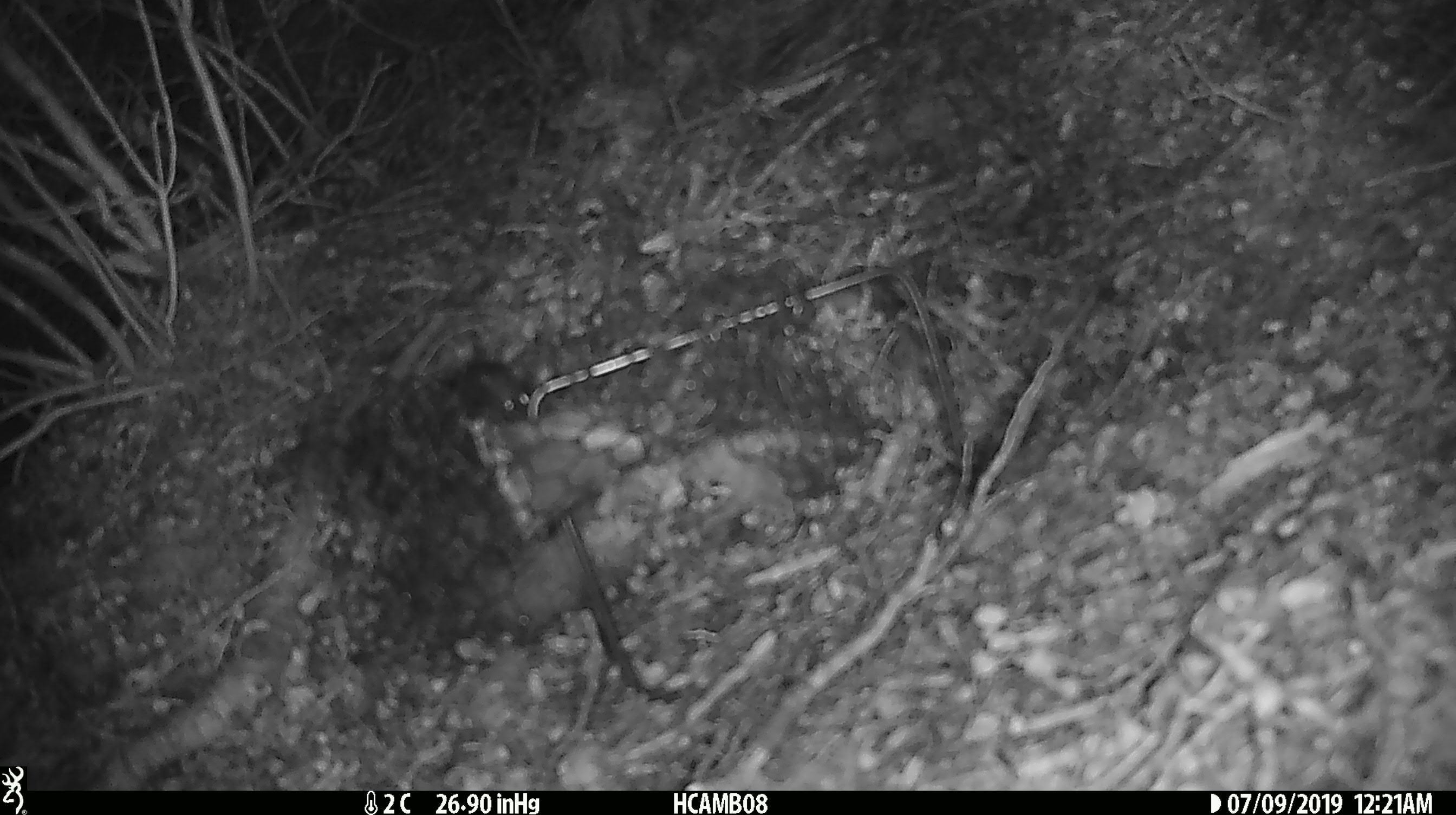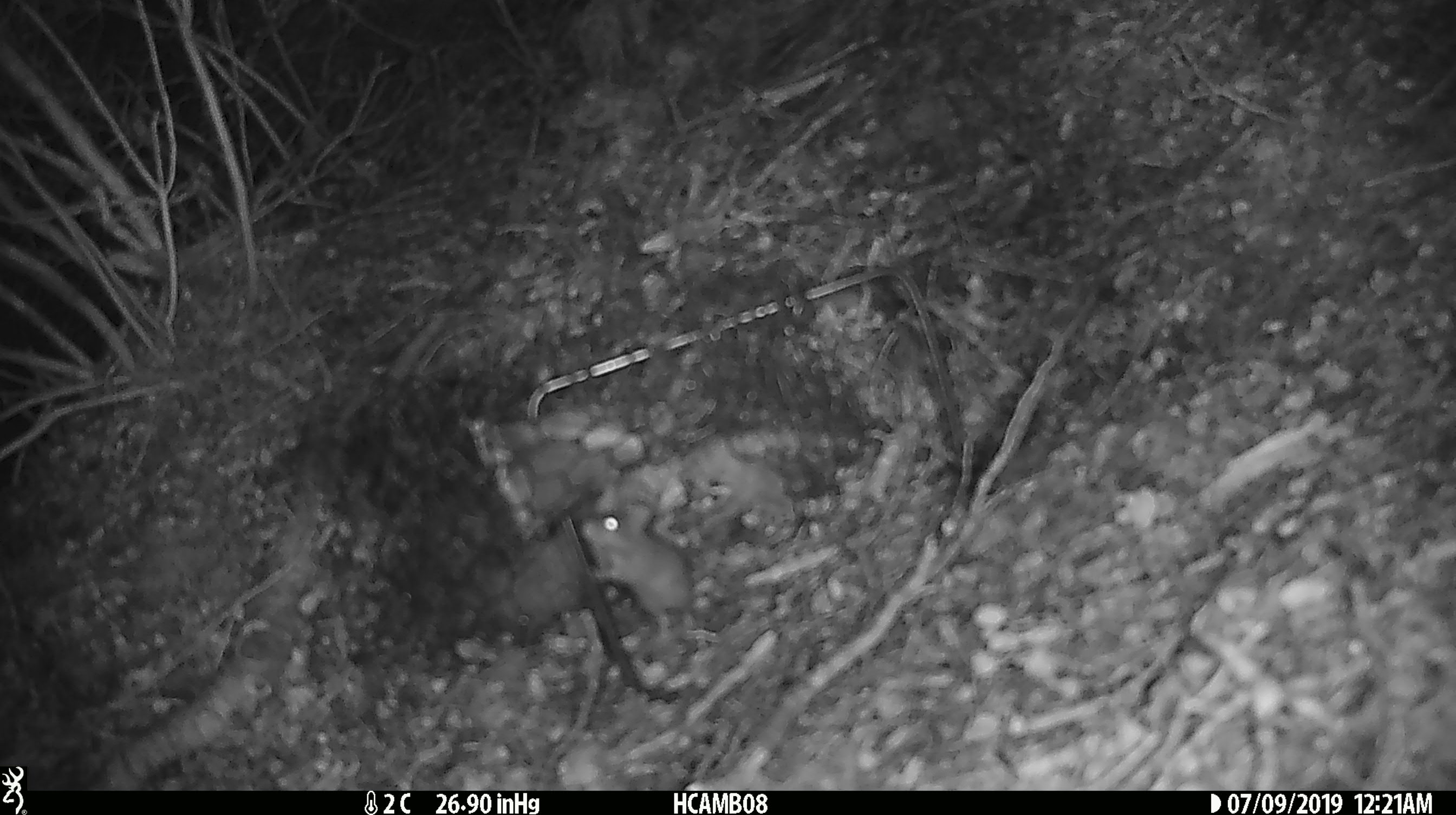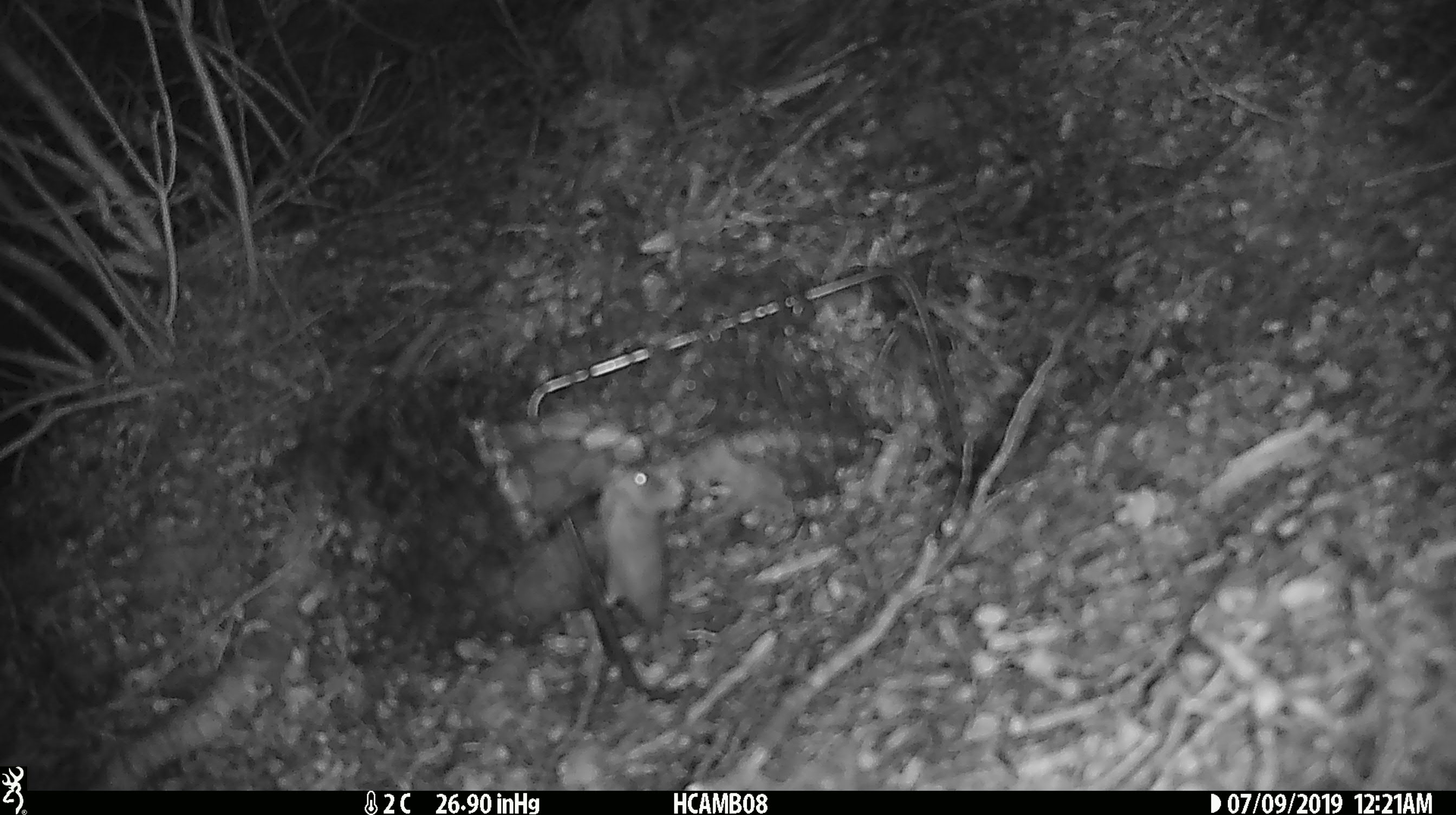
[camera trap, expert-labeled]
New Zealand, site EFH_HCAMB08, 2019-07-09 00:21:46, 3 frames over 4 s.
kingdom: Animalia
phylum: Chordata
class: Mammalia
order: Rodentia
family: Muridae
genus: Mus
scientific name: Mus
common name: mouse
Mouse (Mus).